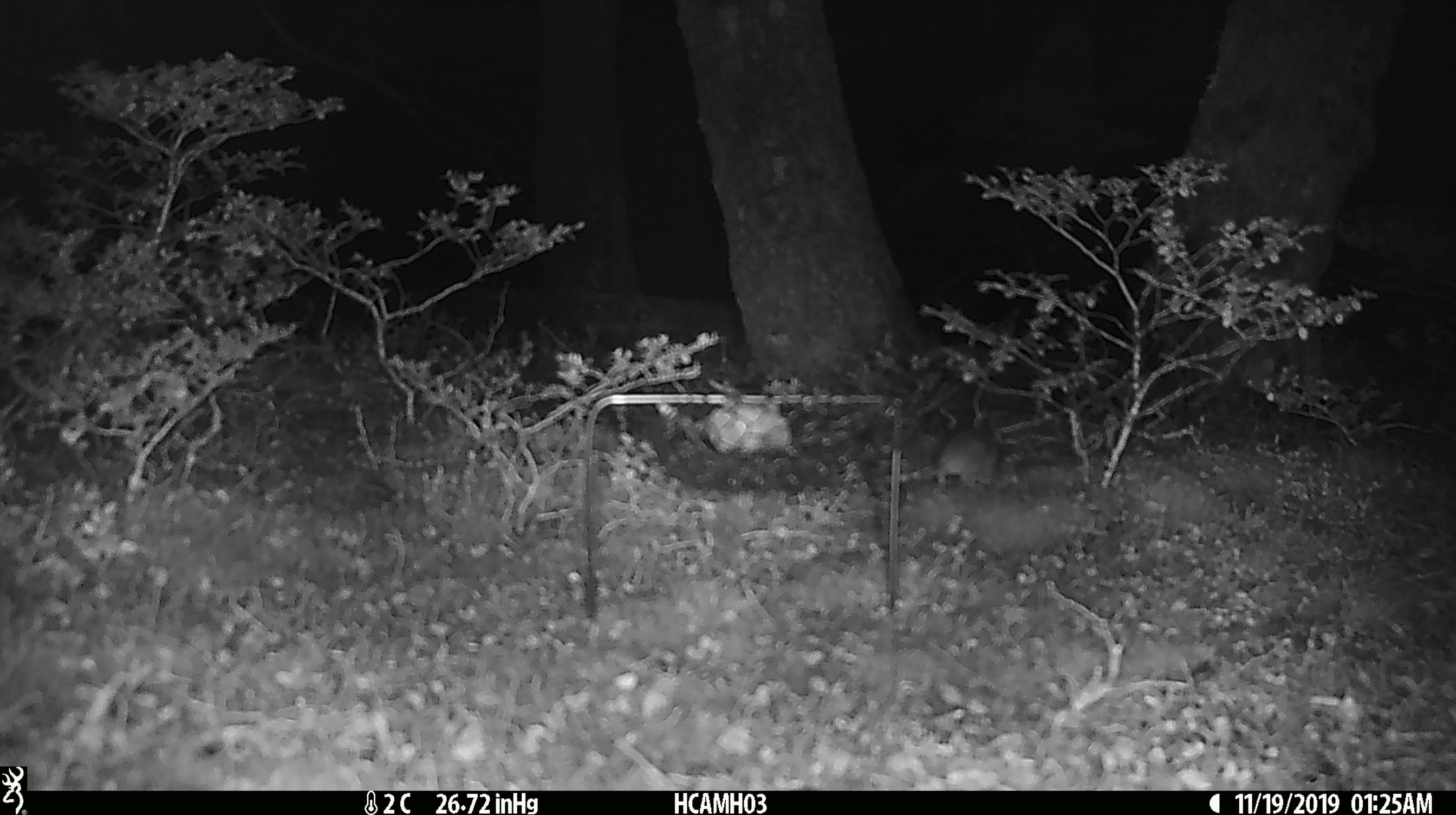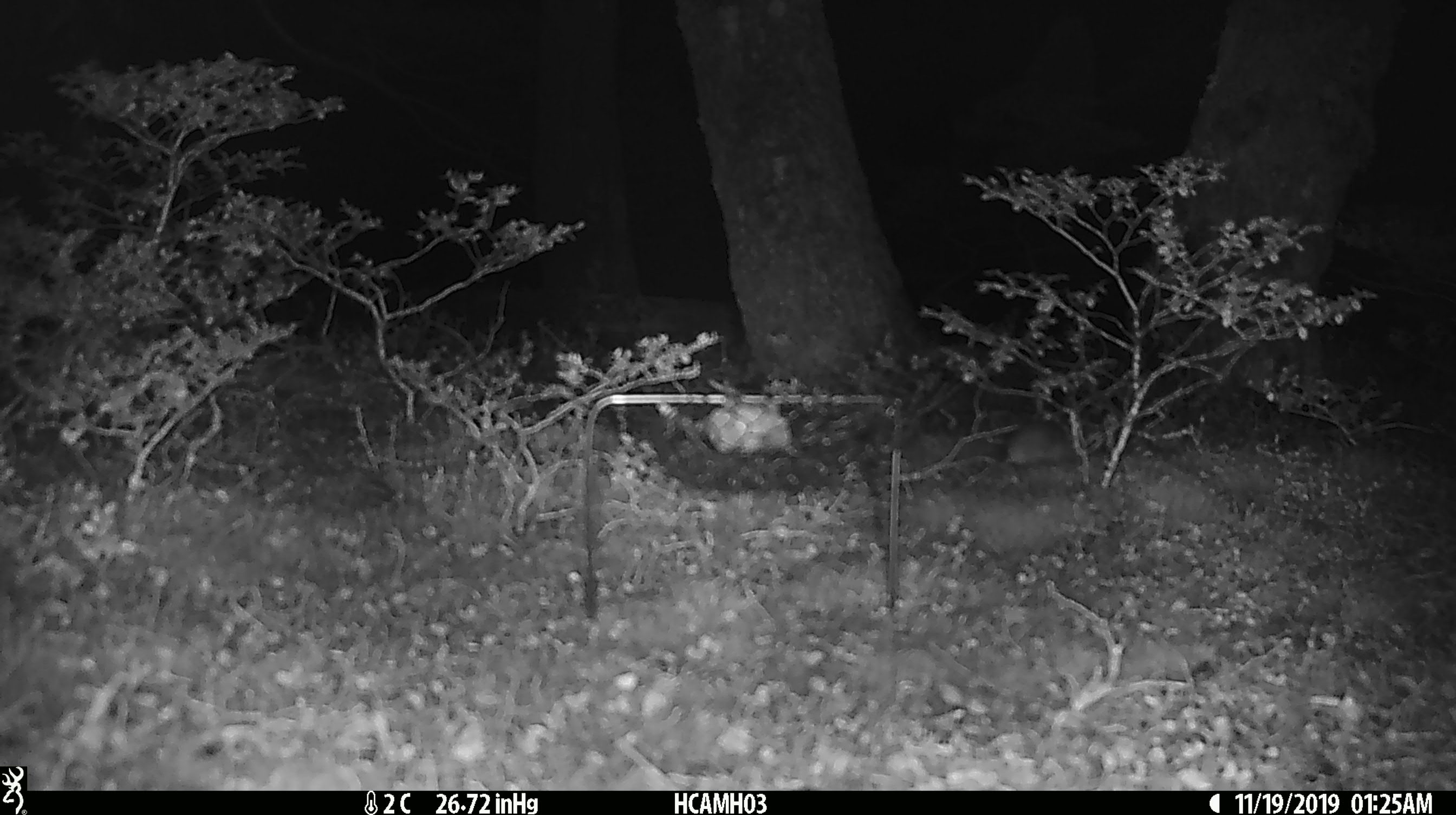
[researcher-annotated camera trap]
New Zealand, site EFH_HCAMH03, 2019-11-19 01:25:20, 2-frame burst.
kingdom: Animalia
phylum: Chordata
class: Mammalia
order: Rodentia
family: Muridae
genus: Mus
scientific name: Mus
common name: mouse